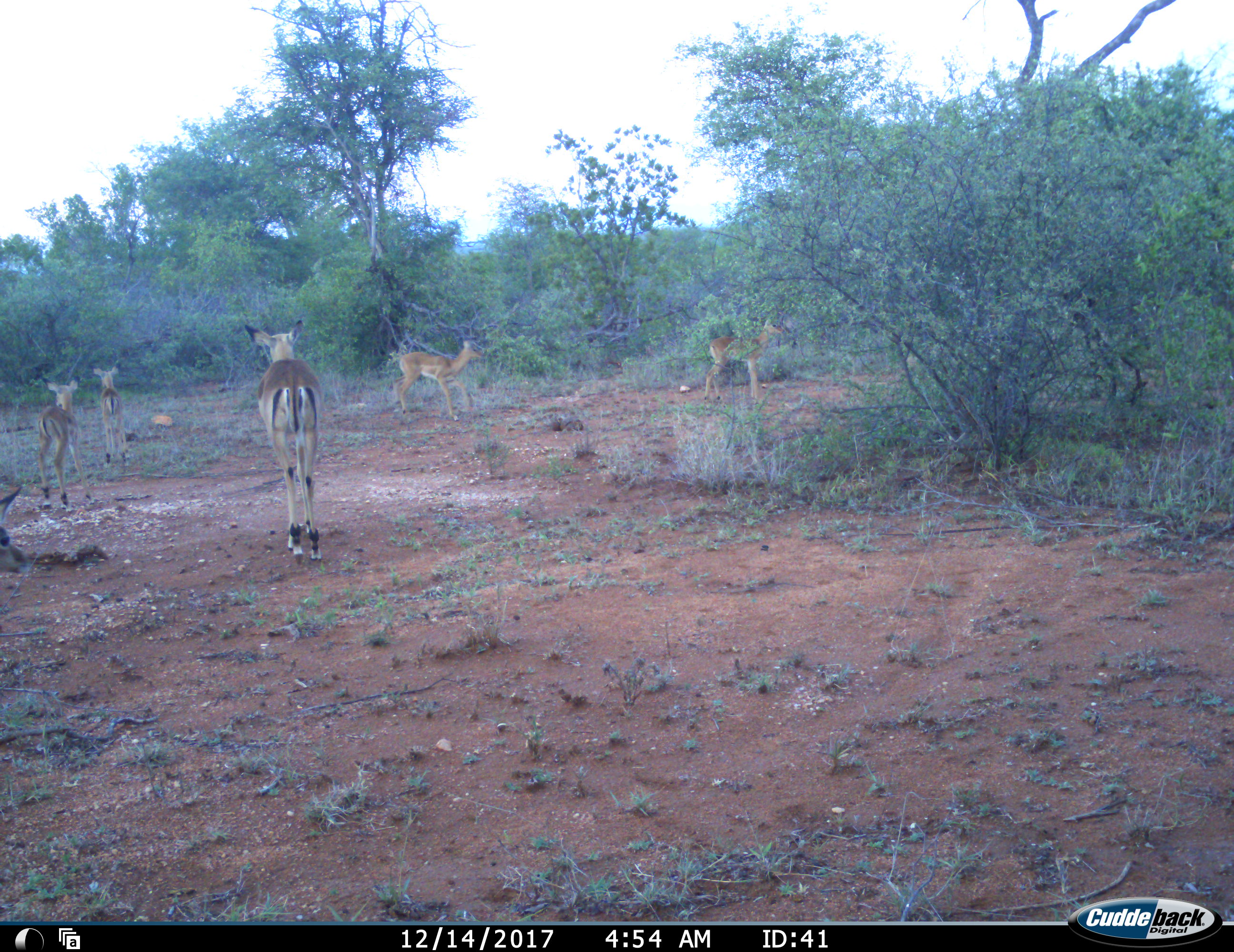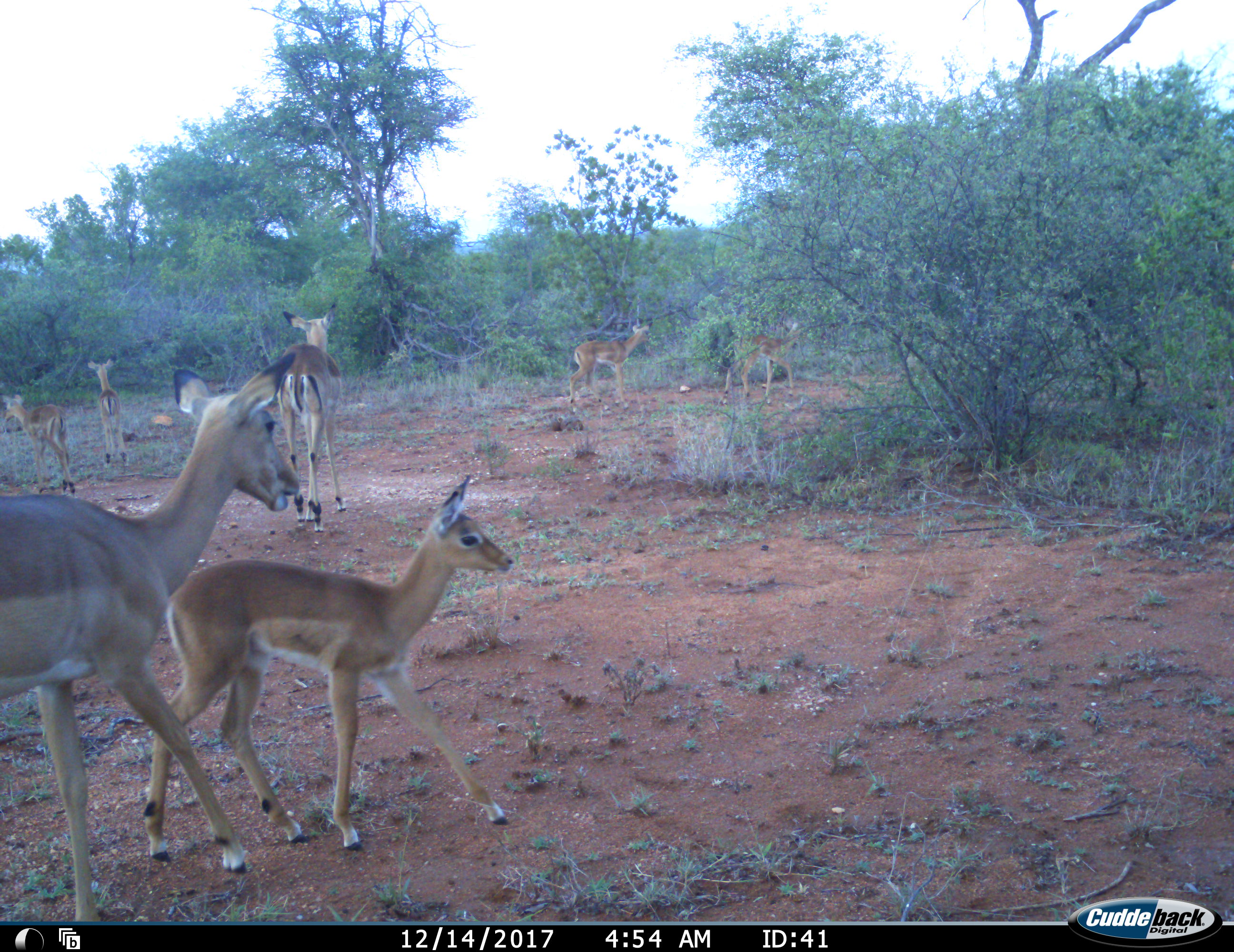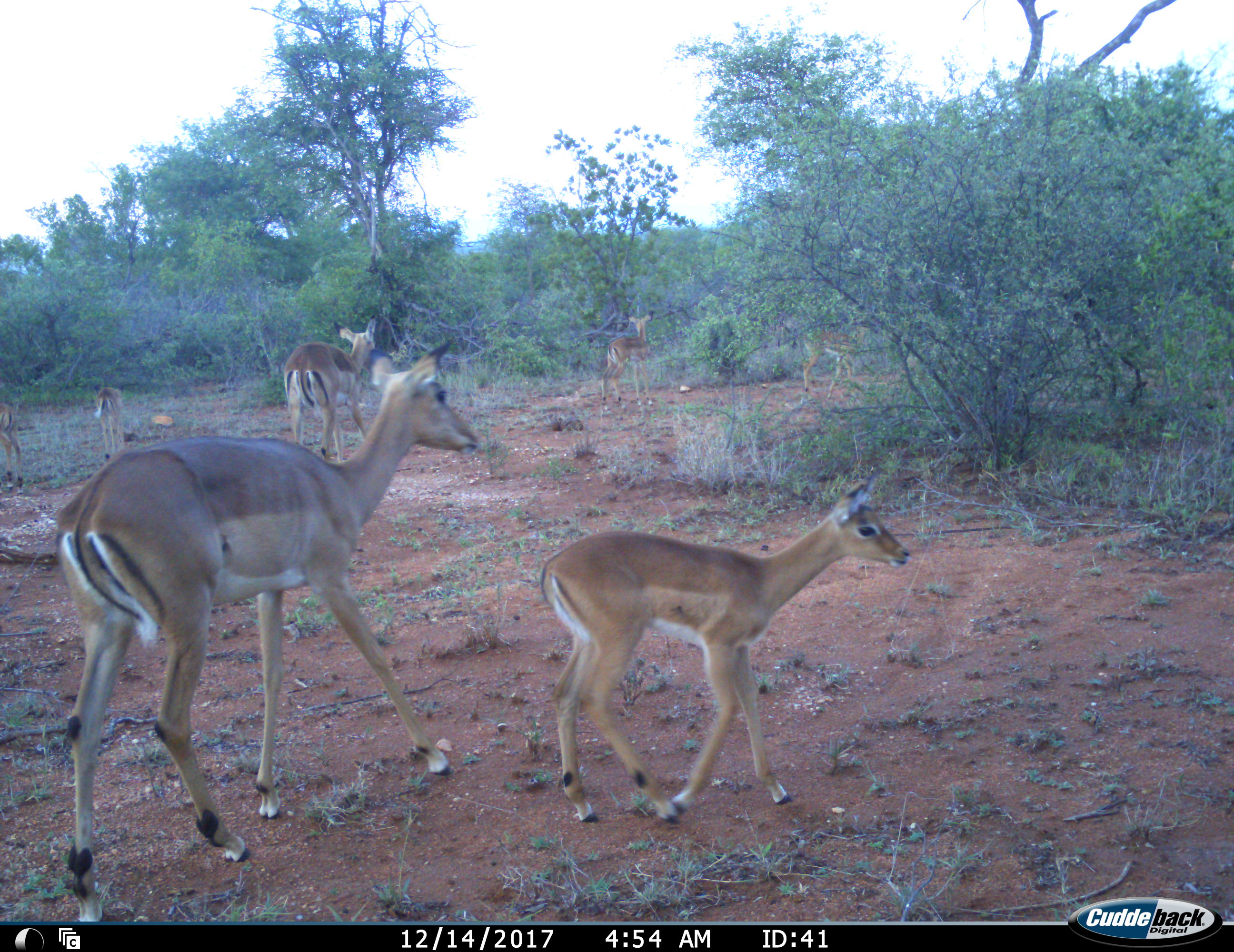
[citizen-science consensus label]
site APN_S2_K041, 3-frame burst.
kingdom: Animalia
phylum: Chordata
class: Mammalia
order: Artiodactyla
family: Bovidae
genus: Aepyceros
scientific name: Aepyceros melampus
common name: impala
Impala (Aepyceros melampus), count 7. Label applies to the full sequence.